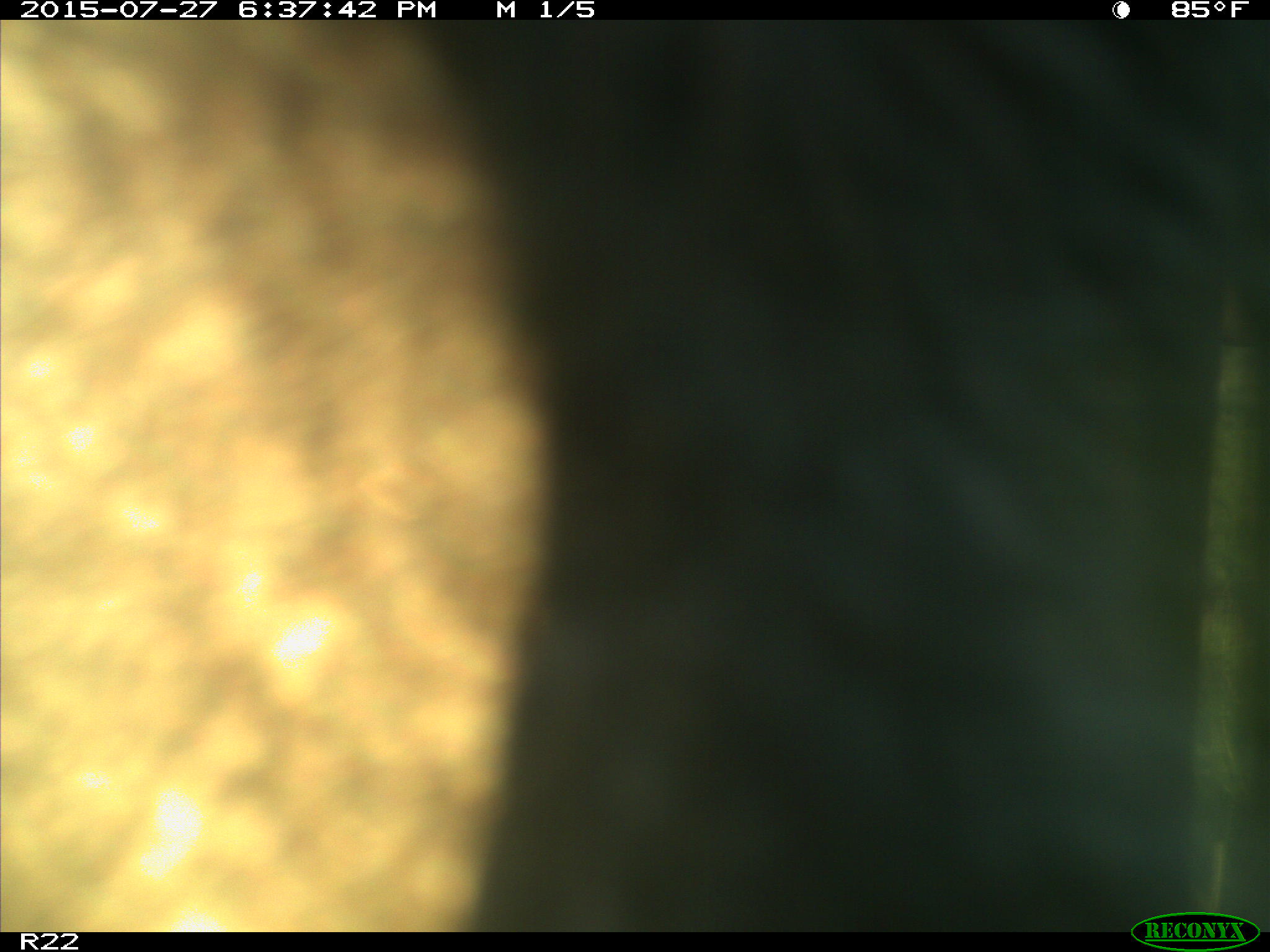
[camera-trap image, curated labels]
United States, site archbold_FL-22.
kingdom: Animalia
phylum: Chordata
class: Mammalia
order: Artiodactyla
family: Bovidae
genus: Bos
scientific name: Bos taurus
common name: domestic cow